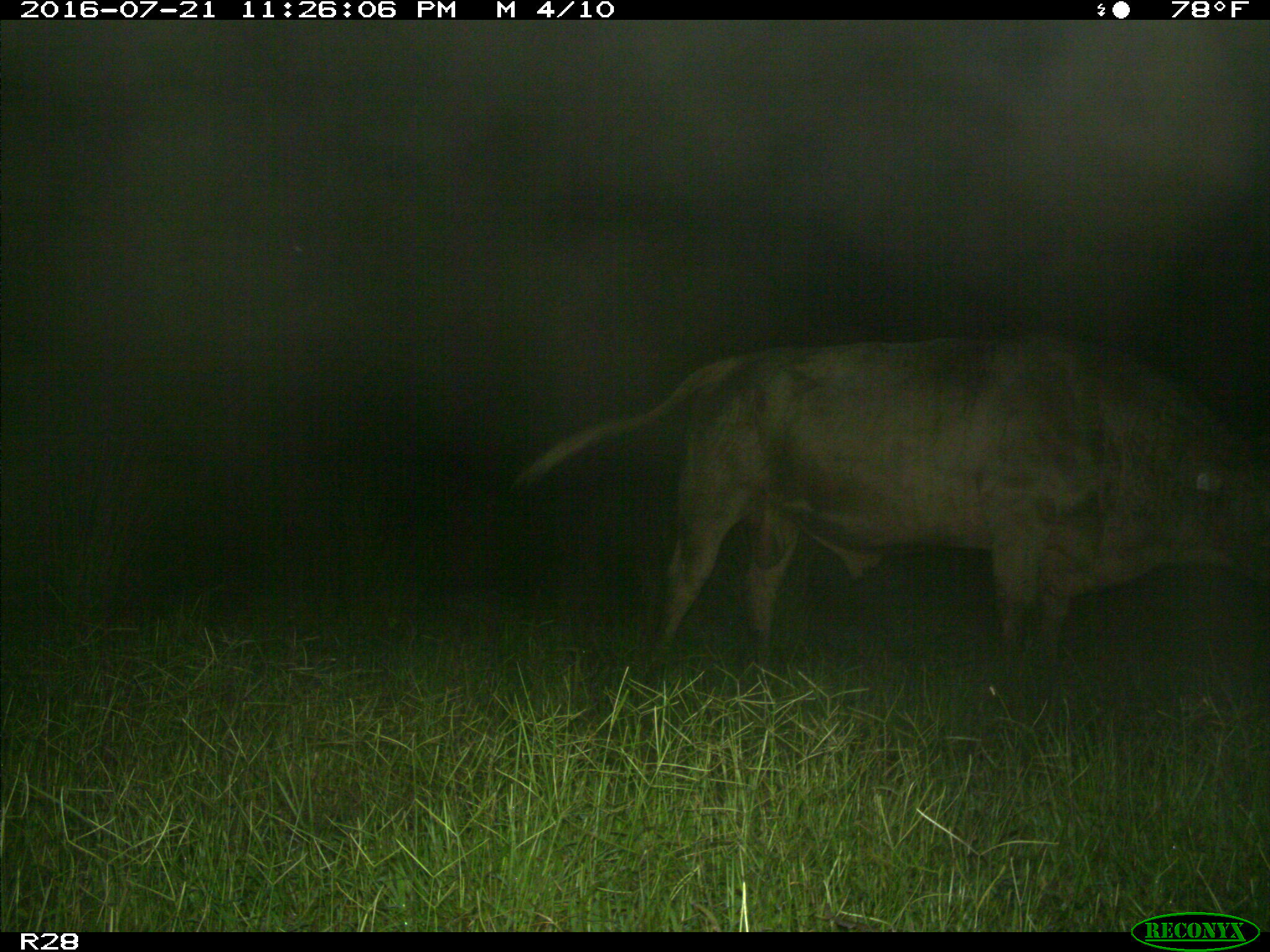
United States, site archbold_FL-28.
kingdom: Animalia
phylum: Chordata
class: Mammalia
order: Artiodactyla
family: Bovidae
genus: Bos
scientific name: Bos taurus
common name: domestic cow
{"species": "Bos taurus (domestic cow)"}